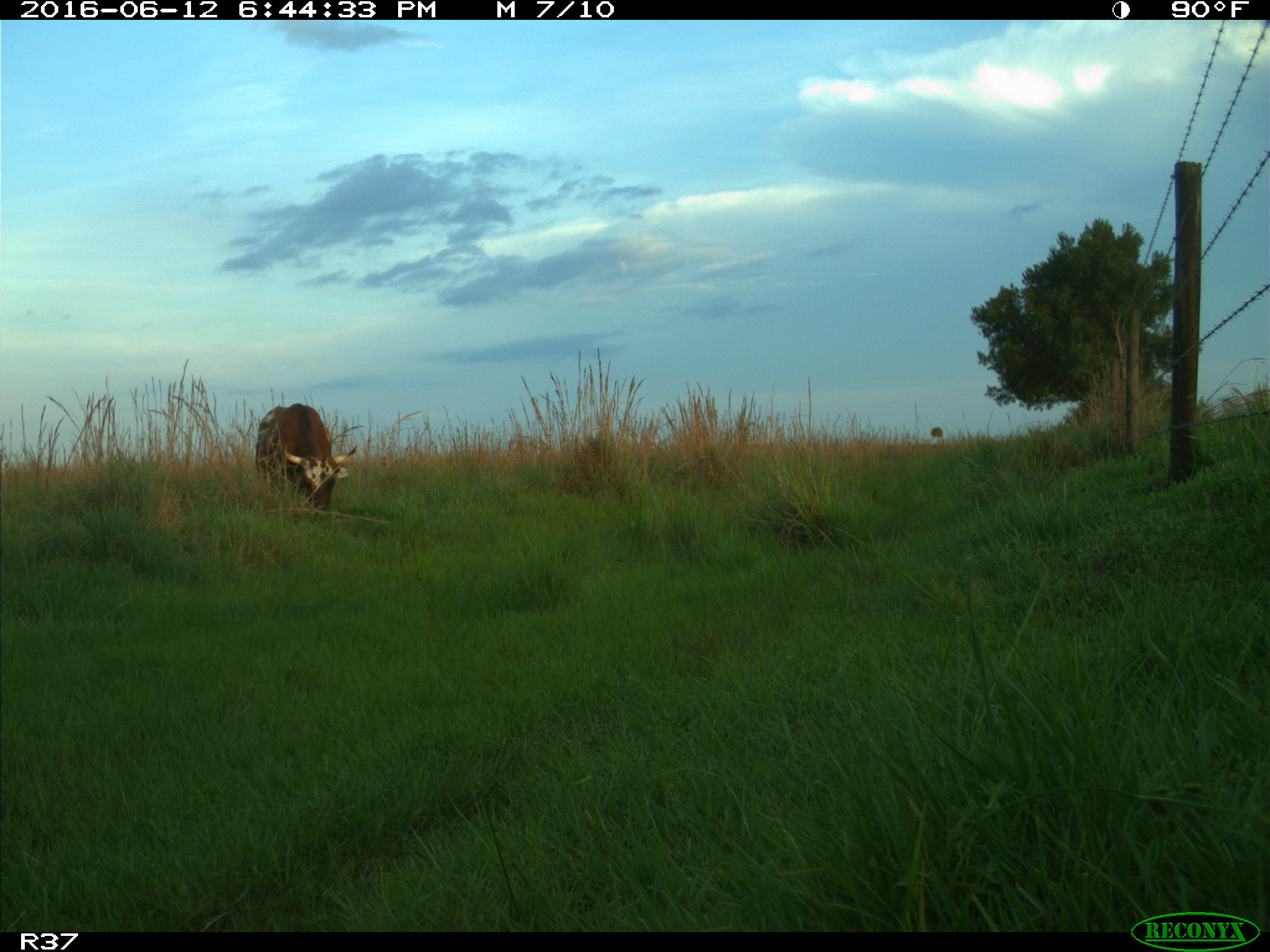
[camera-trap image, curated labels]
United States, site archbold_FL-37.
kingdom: Animalia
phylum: Chordata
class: Mammalia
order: Artiodactyla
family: Bovidae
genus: Bos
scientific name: Bos taurus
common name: domestic cow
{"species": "Bos taurus (domestic cow)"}